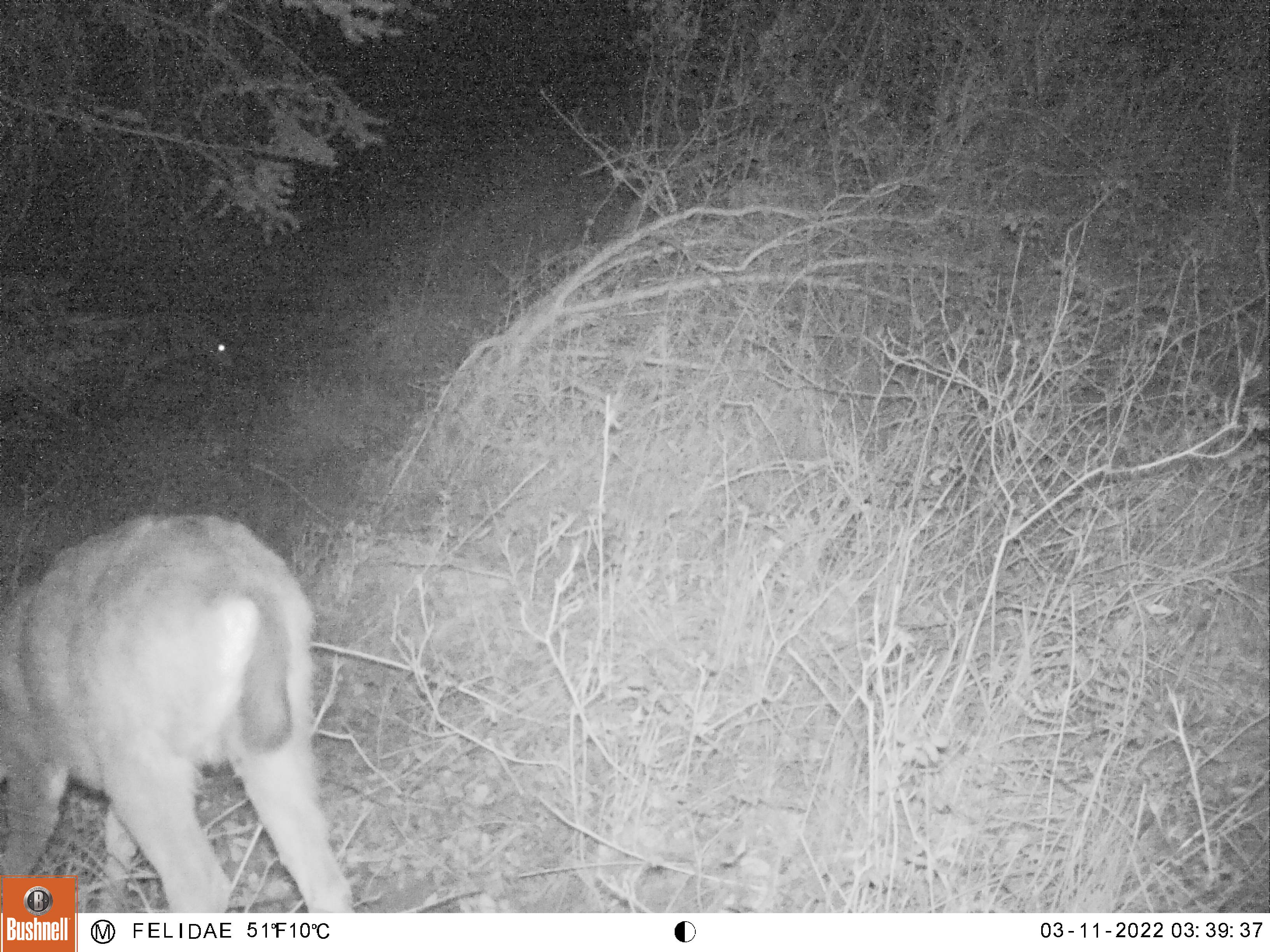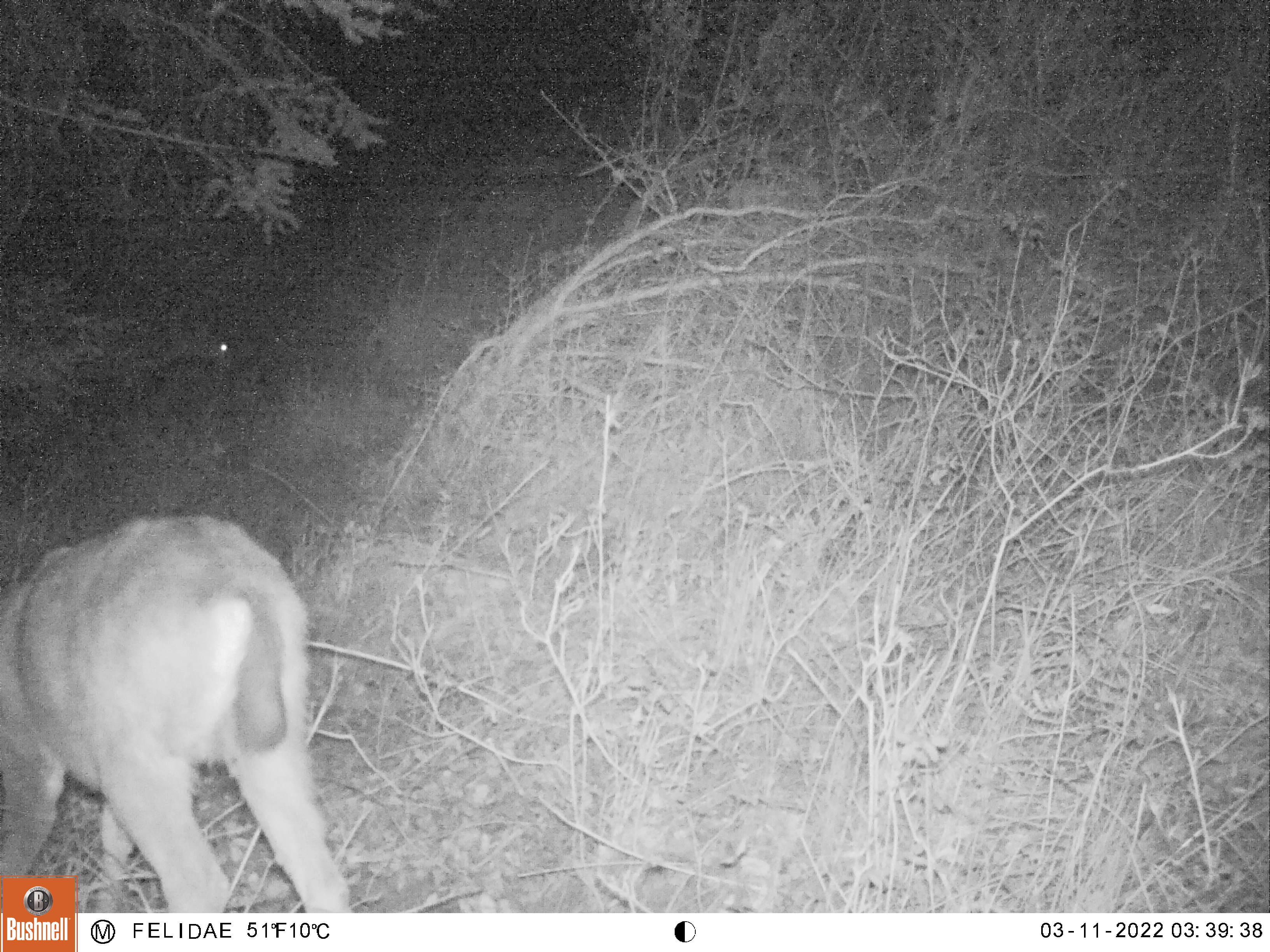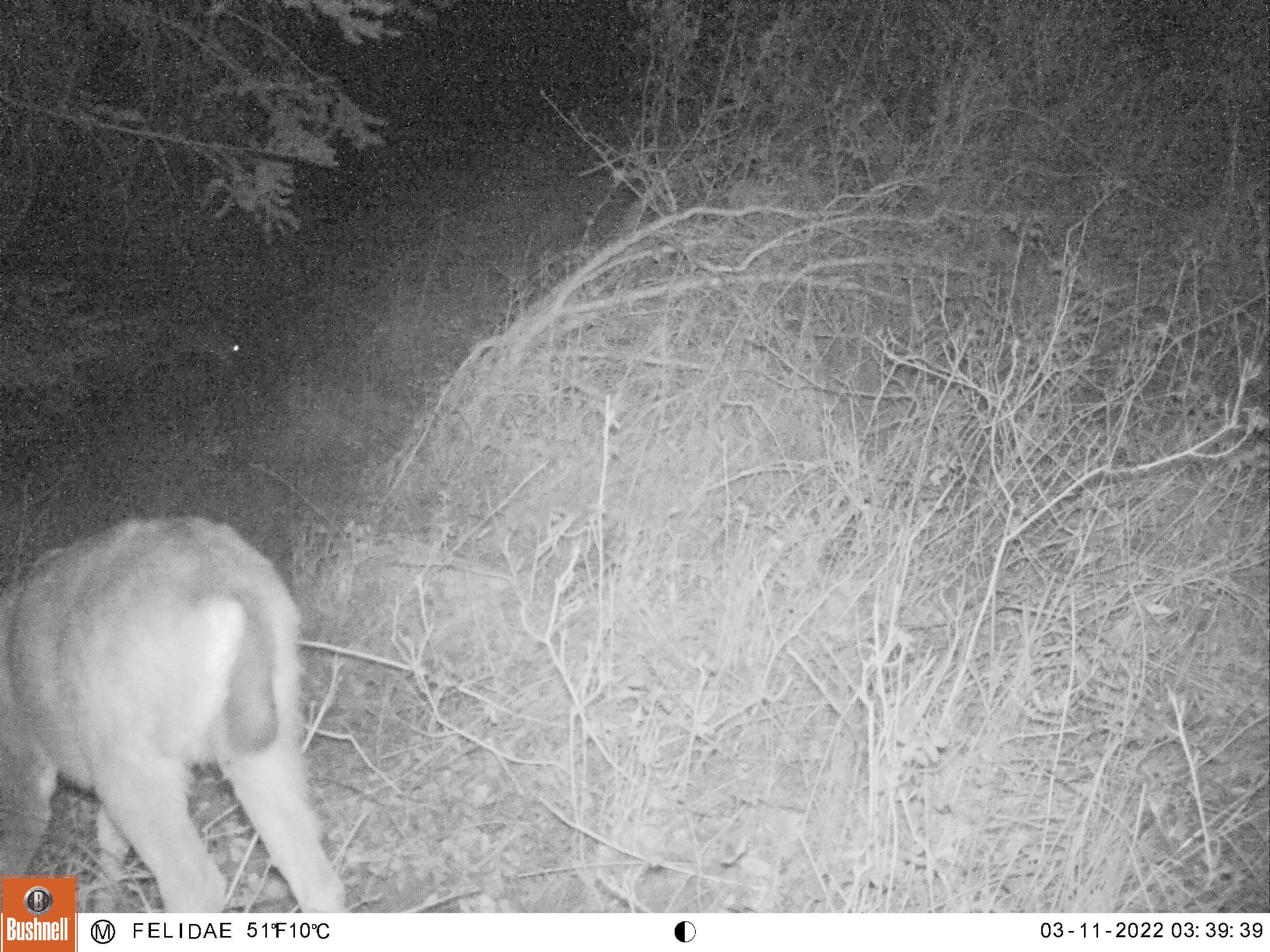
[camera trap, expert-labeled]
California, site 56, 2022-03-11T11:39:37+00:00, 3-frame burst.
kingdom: Animalia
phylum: Chordata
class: Mammalia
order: Artiodactyla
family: Cervidae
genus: Odocoileus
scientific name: Odocoileus hemionus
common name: mule deer